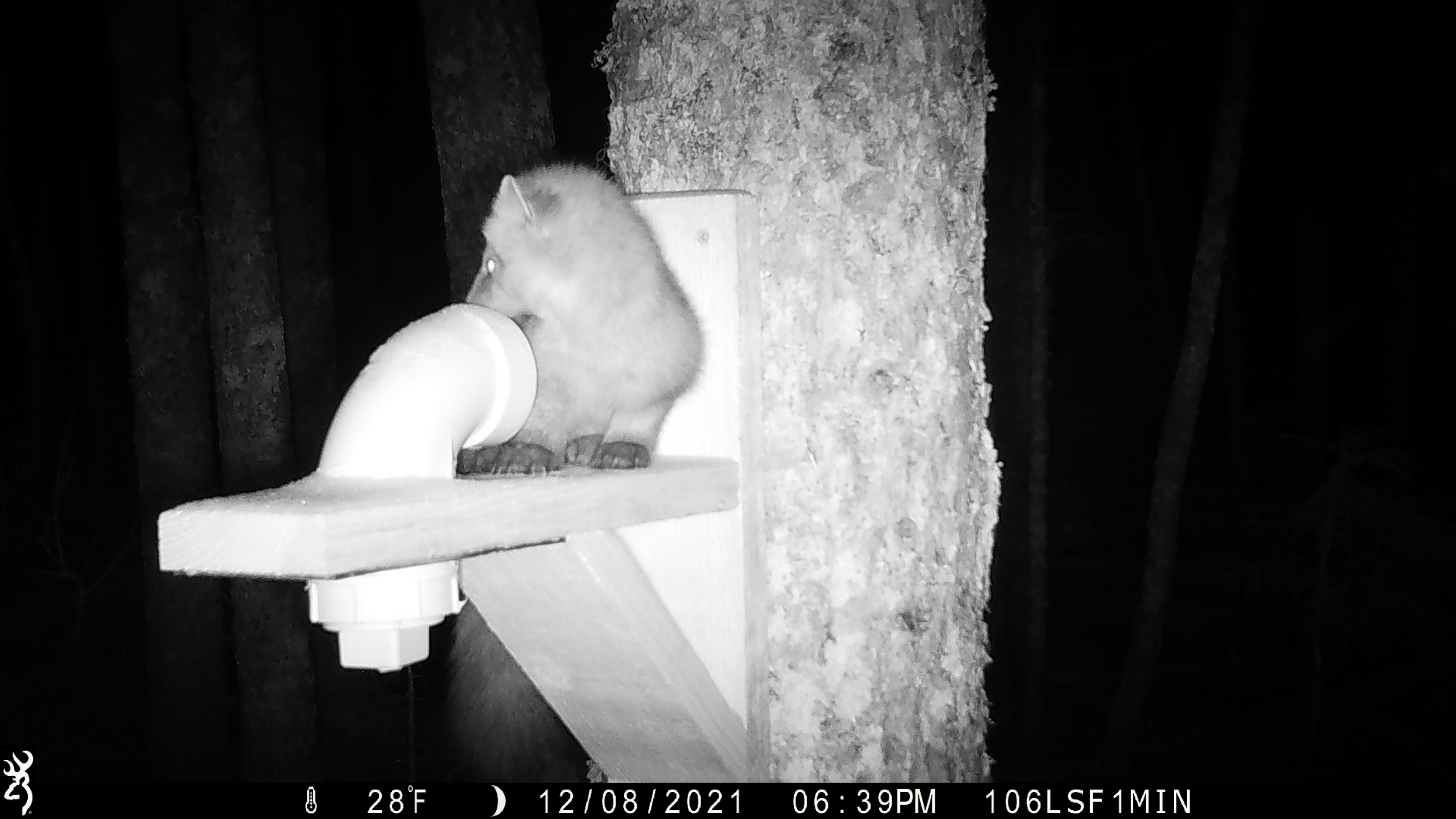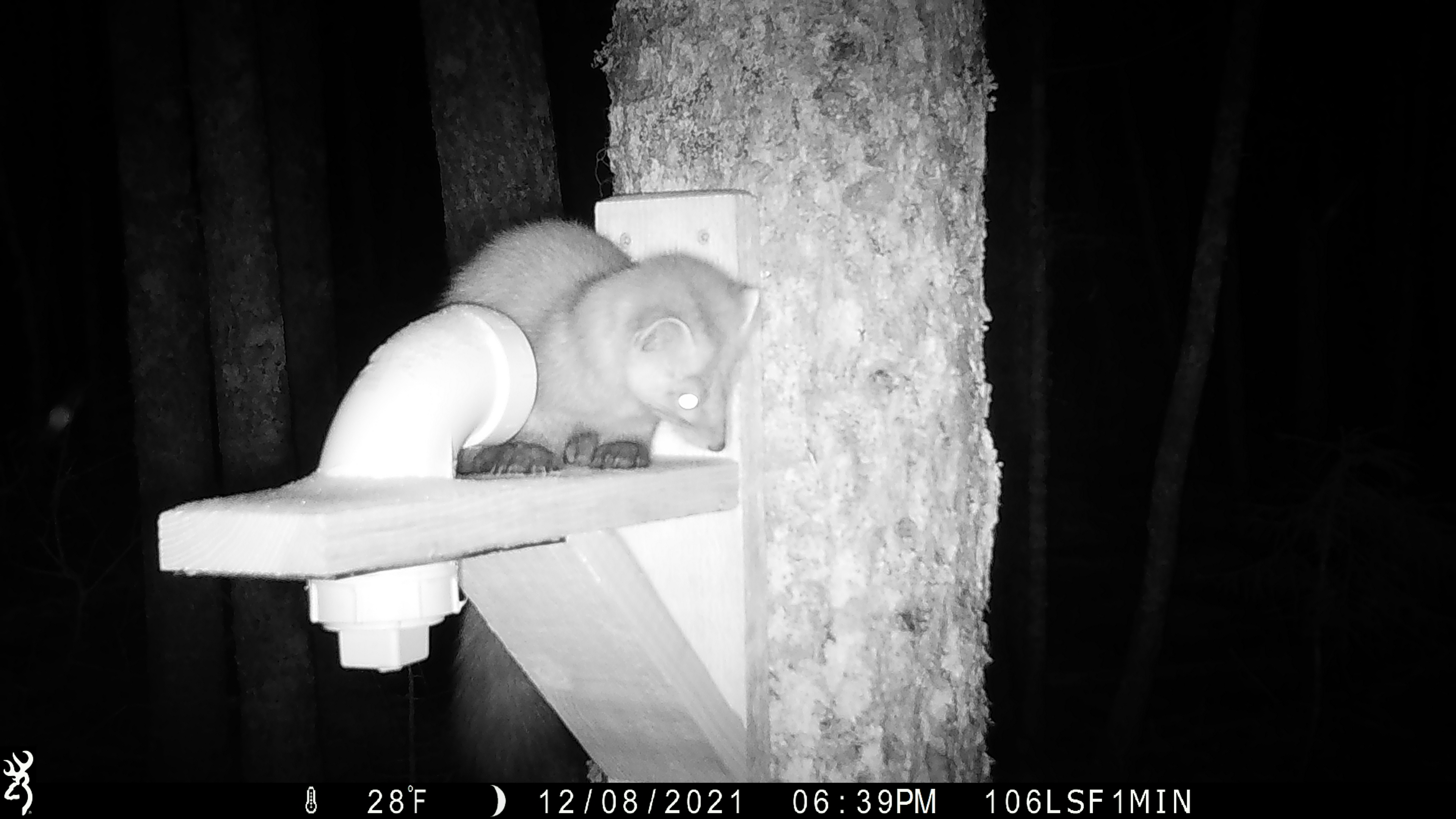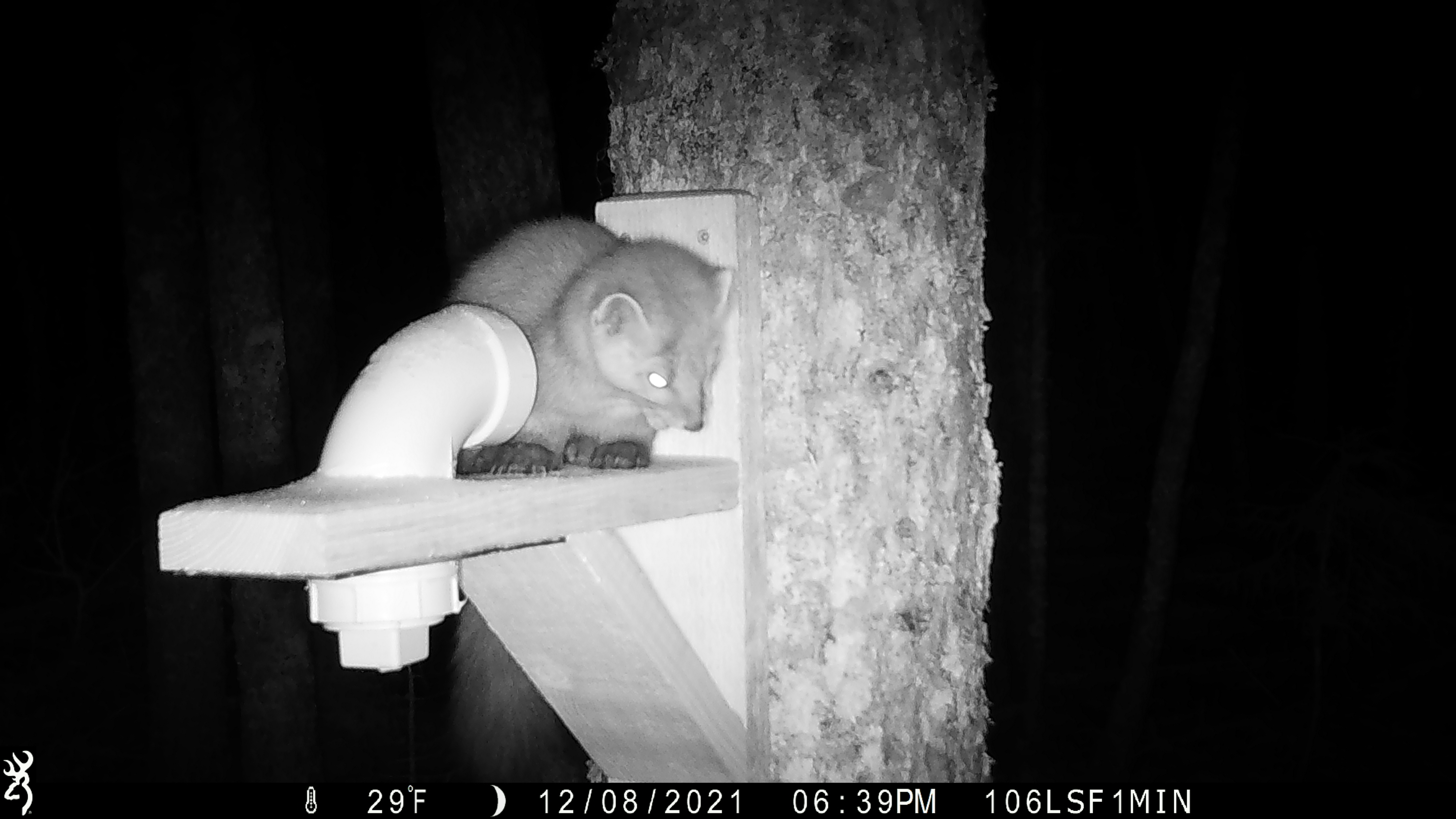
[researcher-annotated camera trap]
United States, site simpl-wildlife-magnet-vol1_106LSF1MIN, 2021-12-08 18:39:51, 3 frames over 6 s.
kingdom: Animalia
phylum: Chordata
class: Mammalia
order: Carnivora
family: Mustelidae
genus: Martes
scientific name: Martes americana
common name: american marten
American marten (Martes americana).